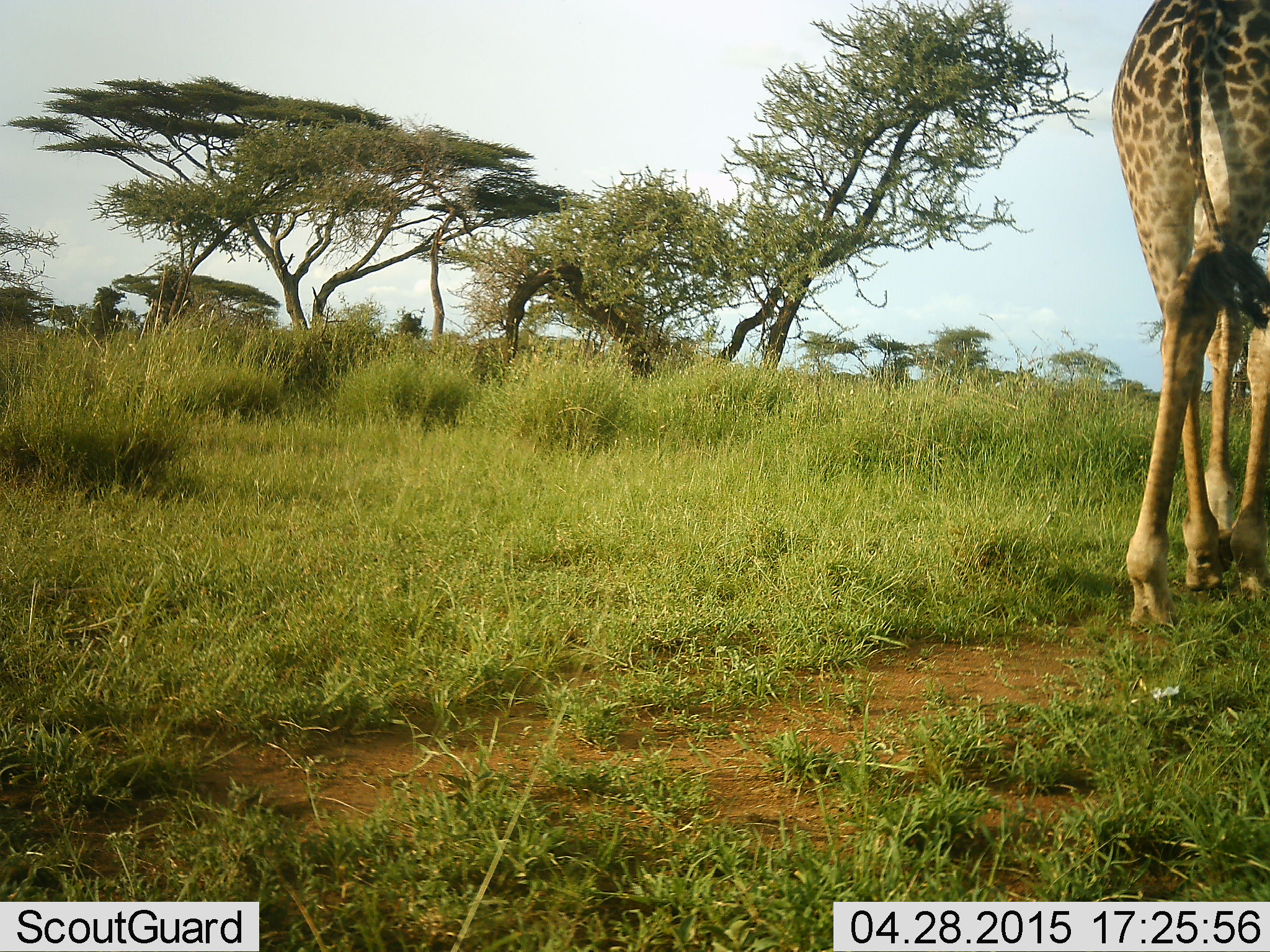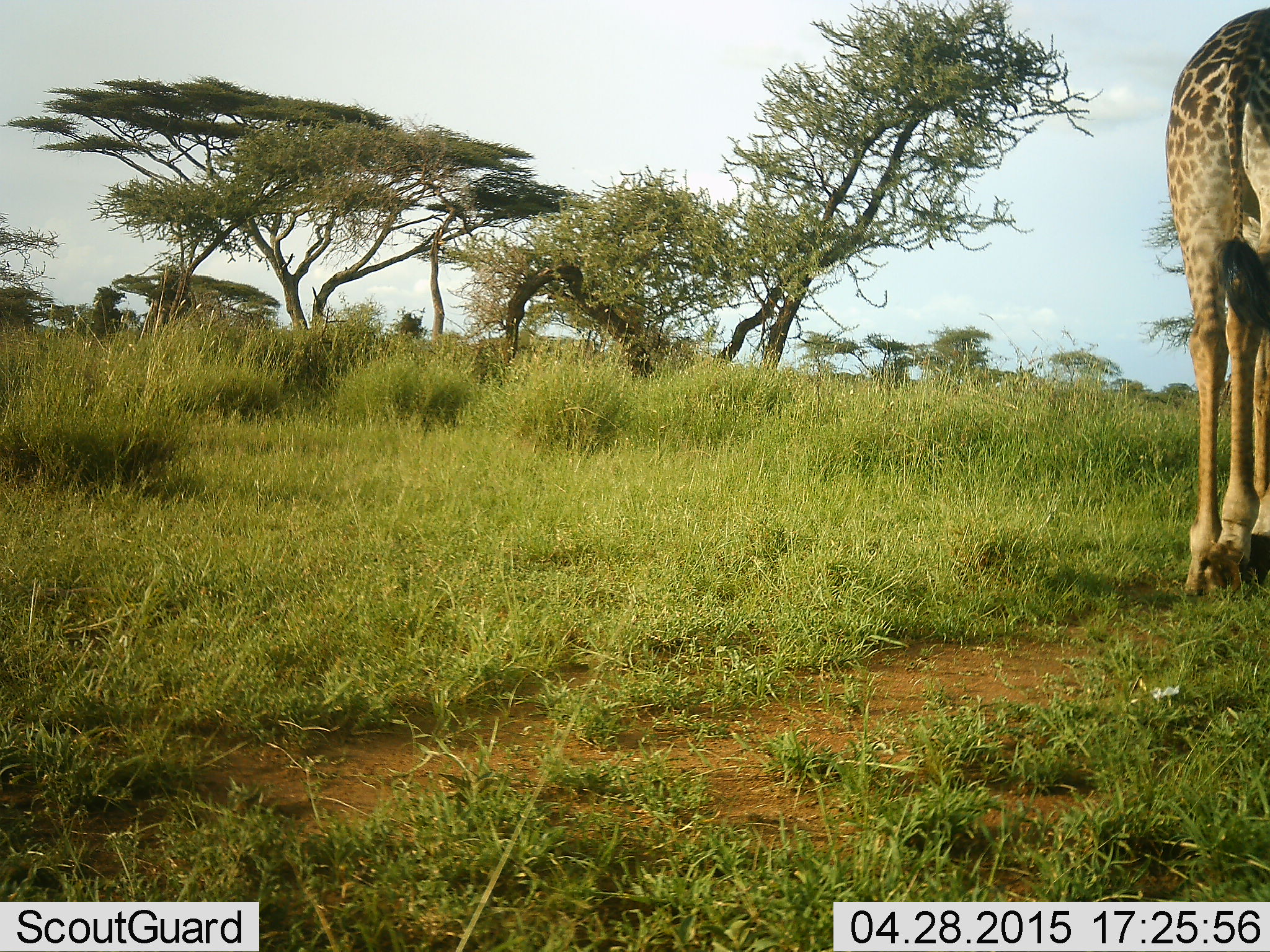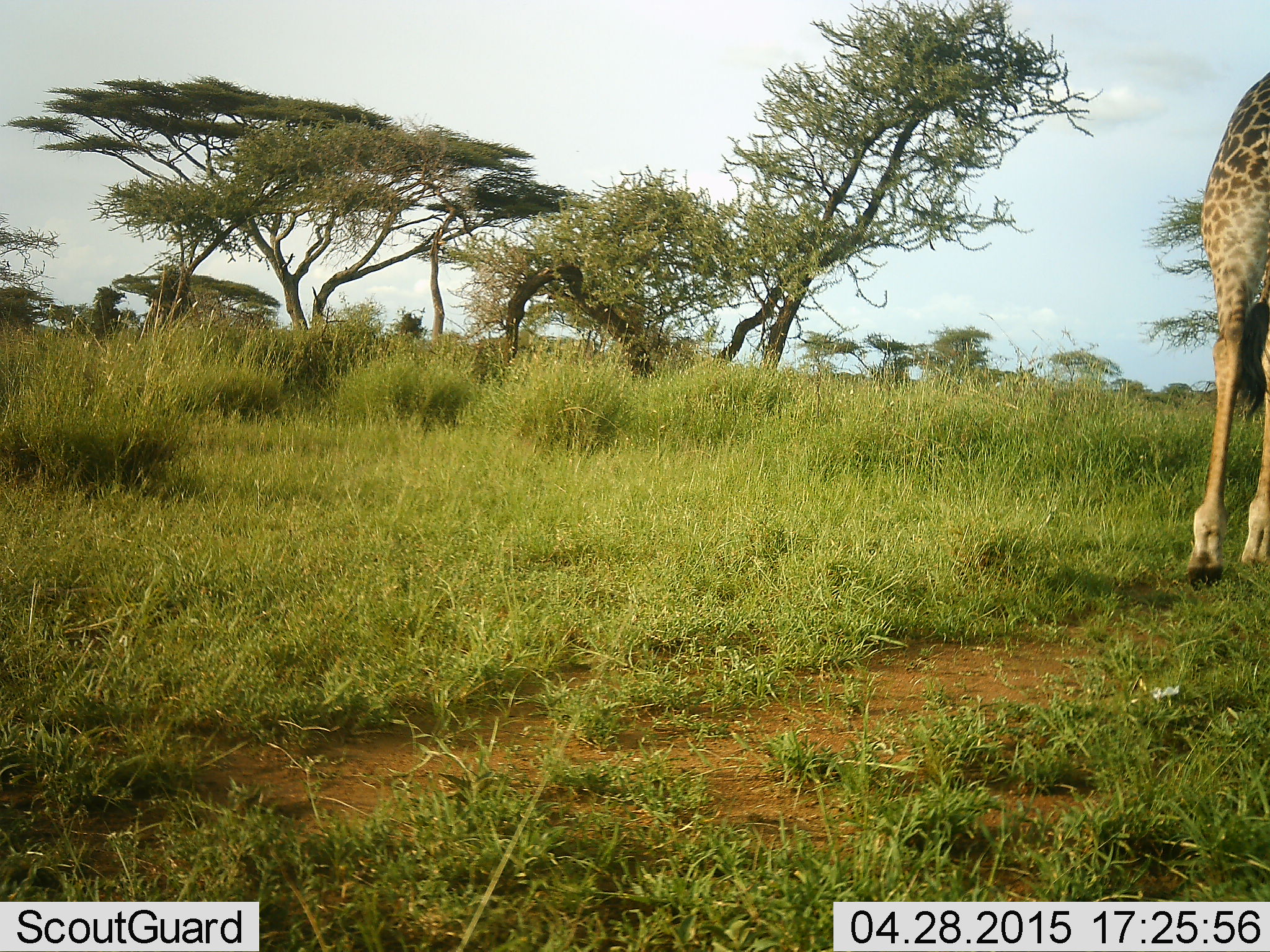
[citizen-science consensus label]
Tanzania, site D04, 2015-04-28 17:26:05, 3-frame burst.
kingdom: Animalia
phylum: Chordata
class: Mammalia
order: Artiodactyla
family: Giraffidae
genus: Giraffa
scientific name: Giraffa camelopardalis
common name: giraffe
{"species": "giraffe (Giraffa camelopardalis)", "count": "1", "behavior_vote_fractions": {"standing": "40%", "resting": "0%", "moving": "60%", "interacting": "0%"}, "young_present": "0%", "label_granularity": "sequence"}